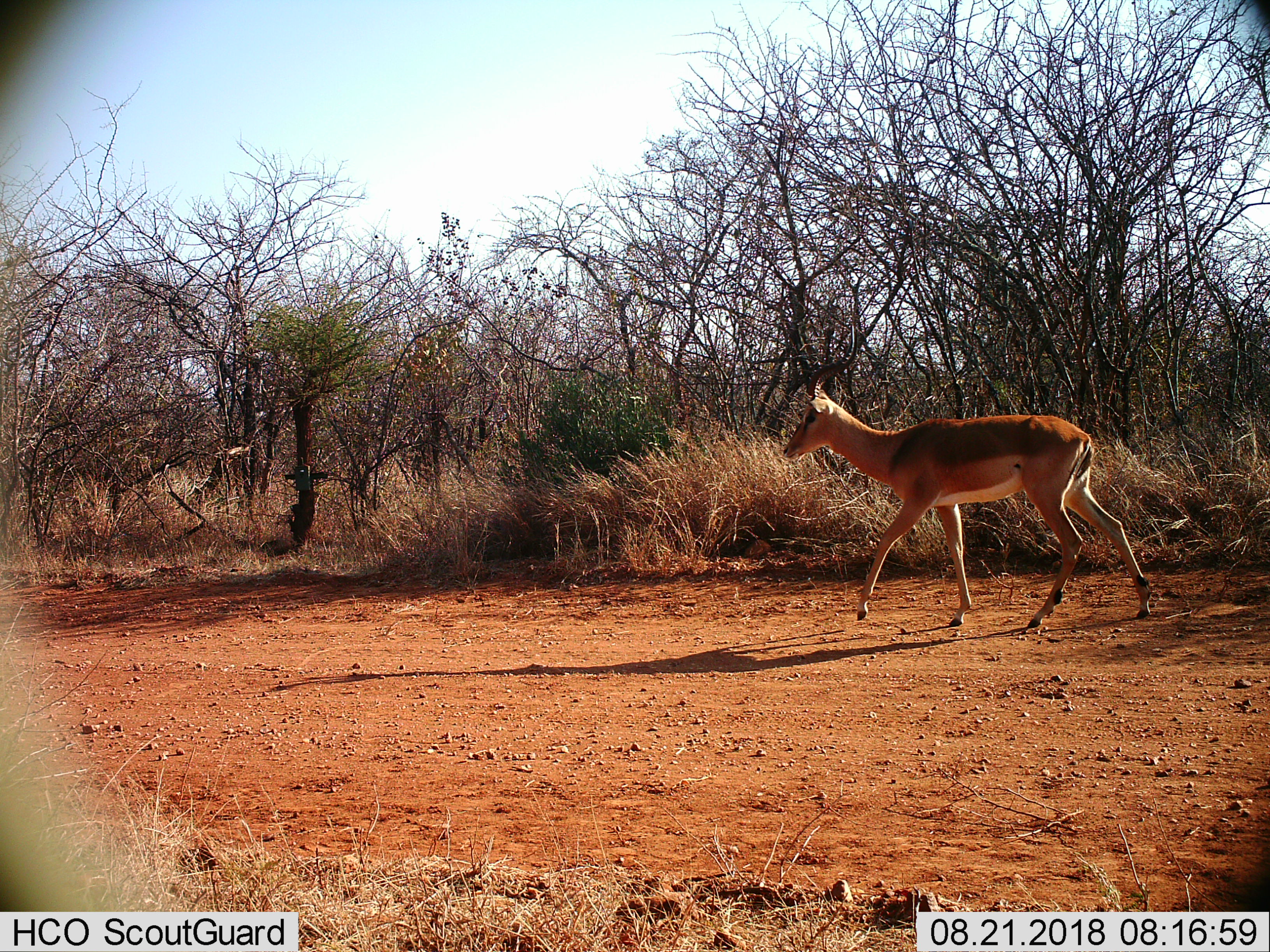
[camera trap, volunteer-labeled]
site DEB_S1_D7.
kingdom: Animalia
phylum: Chordata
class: Mammalia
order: Artiodactyla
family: Bovidae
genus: Aepyceros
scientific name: Aepyceros melampus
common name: impala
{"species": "impala (Aepyceros melampus)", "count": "1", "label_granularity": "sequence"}